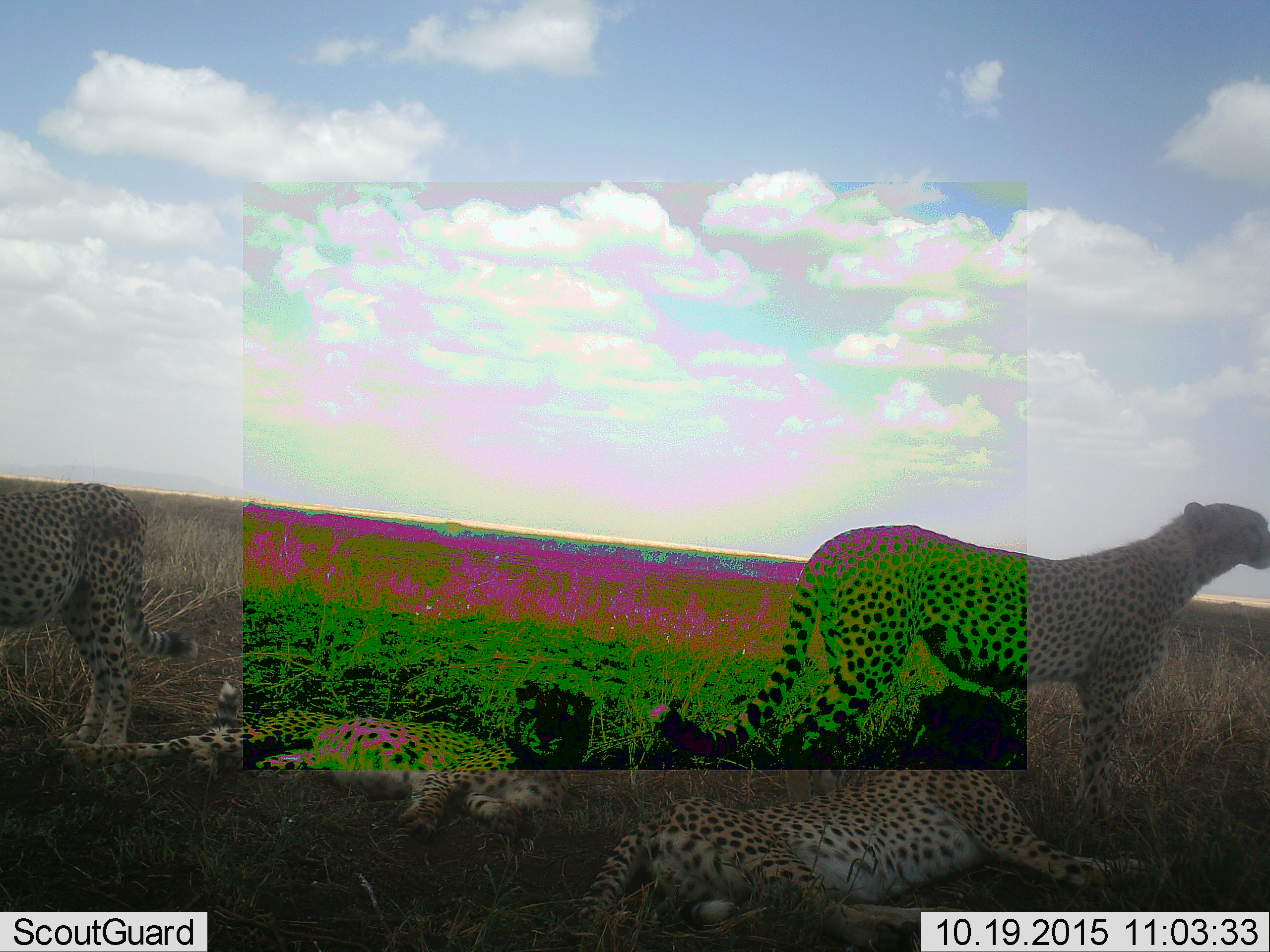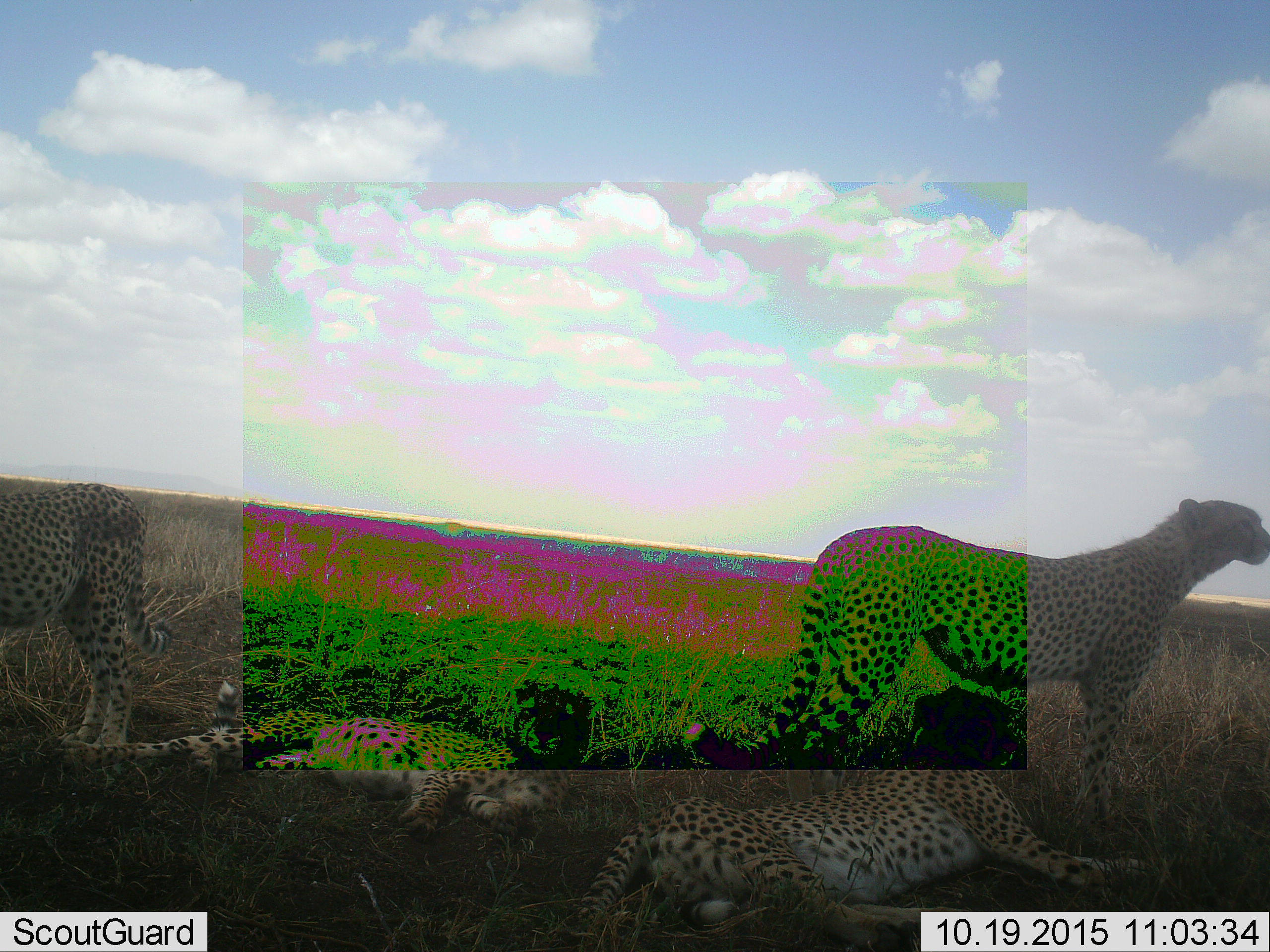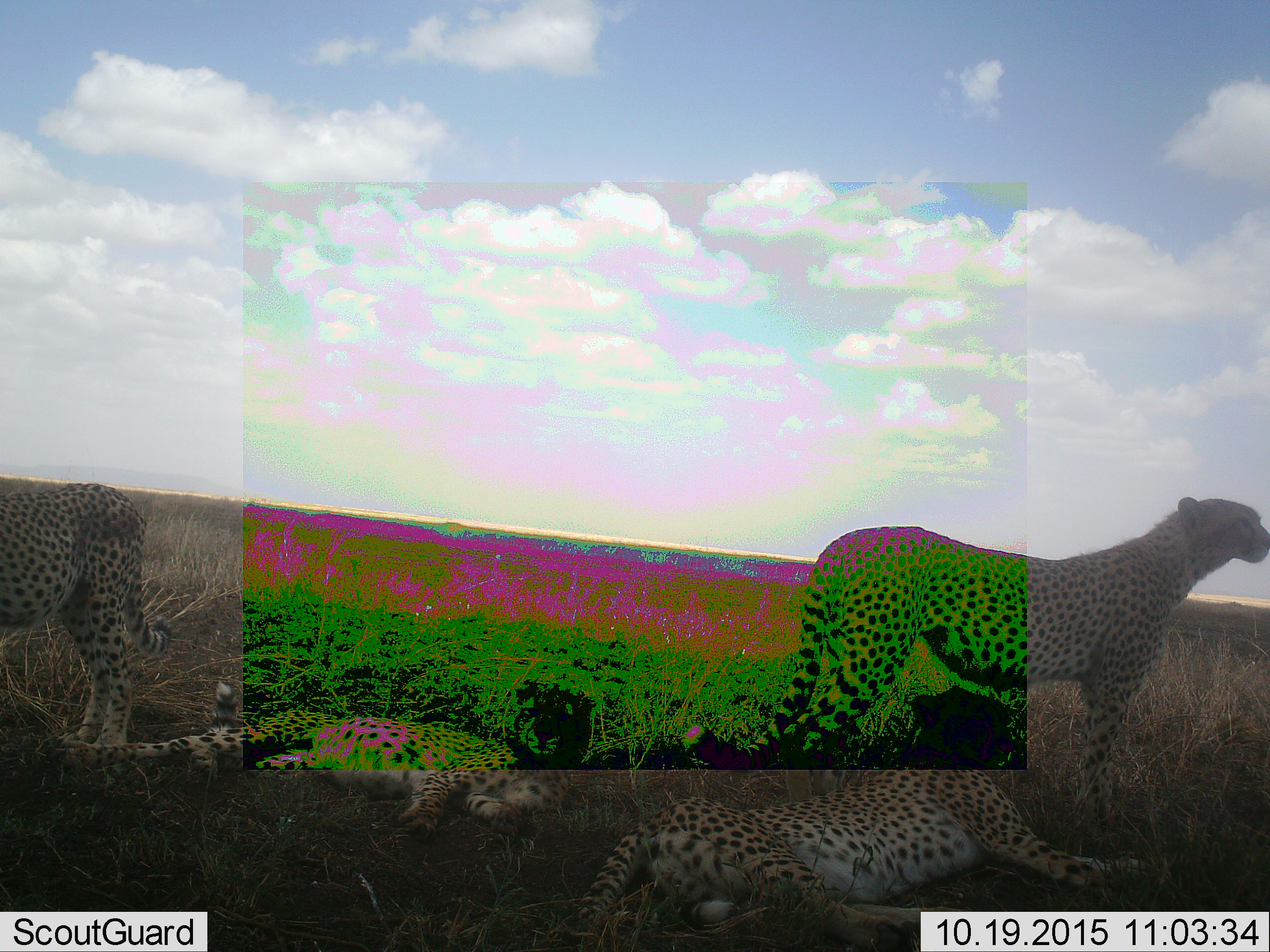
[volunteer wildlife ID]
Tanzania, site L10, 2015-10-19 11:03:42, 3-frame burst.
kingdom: Animalia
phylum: Chordata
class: Mammalia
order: Carnivora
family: Felidae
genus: Acinonyx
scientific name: Acinonyx jubatus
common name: cheetah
Cheetah (Acinonyx jubatus), count 4. Behavior (volunteer vote fractions): standing 88%, resting 100%, moving 0%, interacting 0%. Young present (vote fraction): 38%. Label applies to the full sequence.